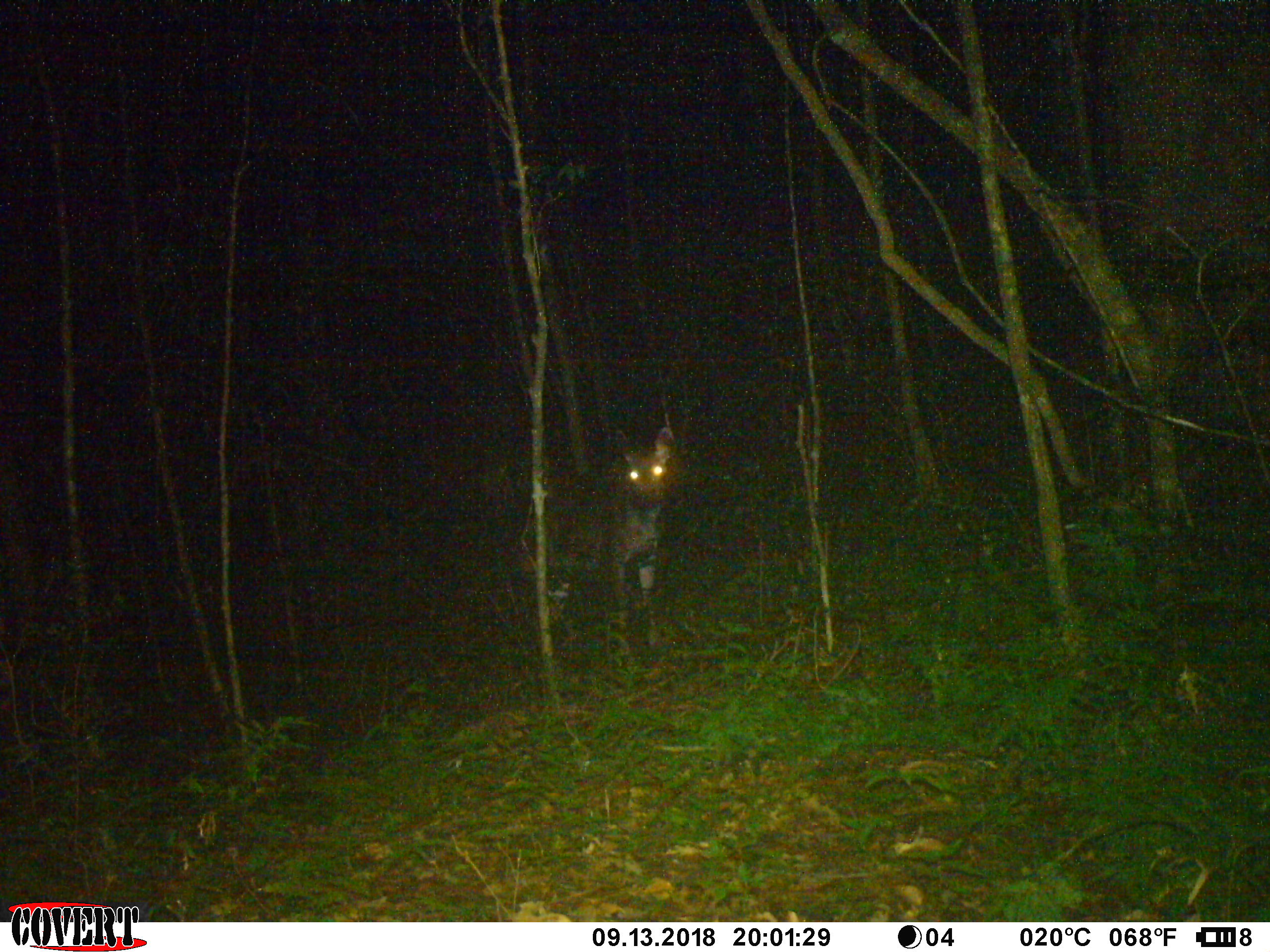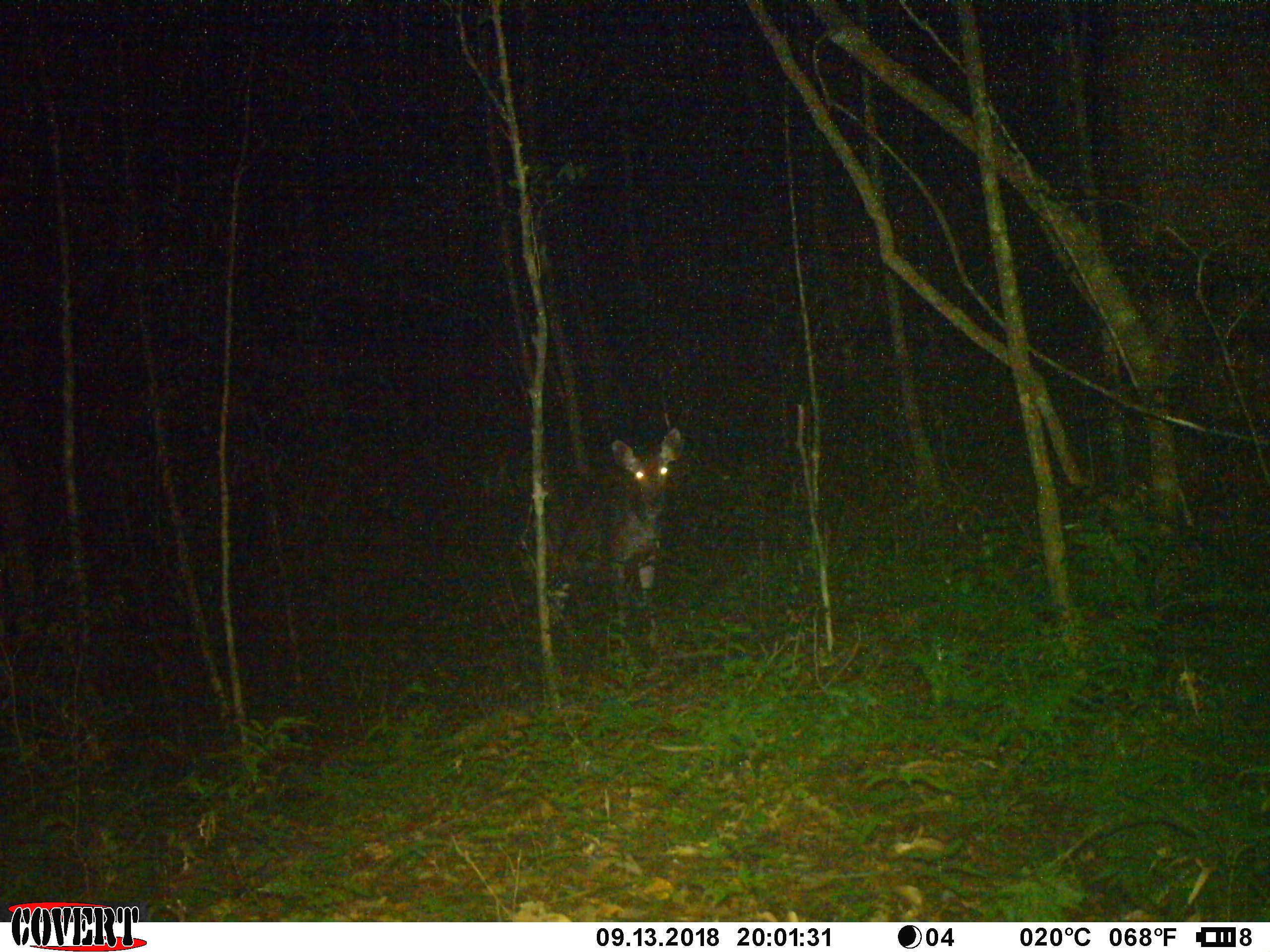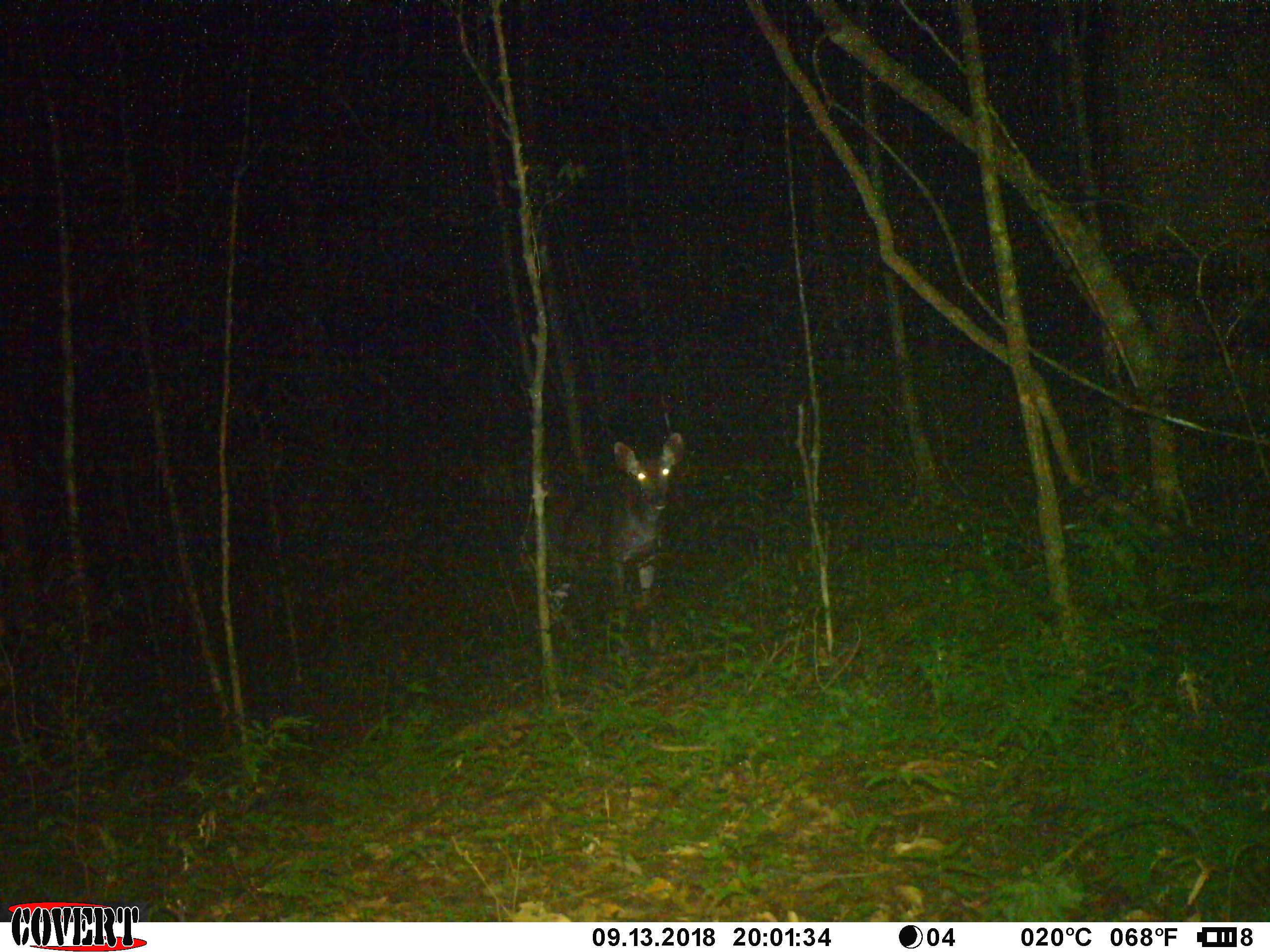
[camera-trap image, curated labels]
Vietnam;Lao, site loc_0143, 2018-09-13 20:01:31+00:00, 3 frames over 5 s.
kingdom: Animalia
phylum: Chordata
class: Mammalia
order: Artiodactyla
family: Cervidae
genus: Rusa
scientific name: Rusa unicolor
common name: sambar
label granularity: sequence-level